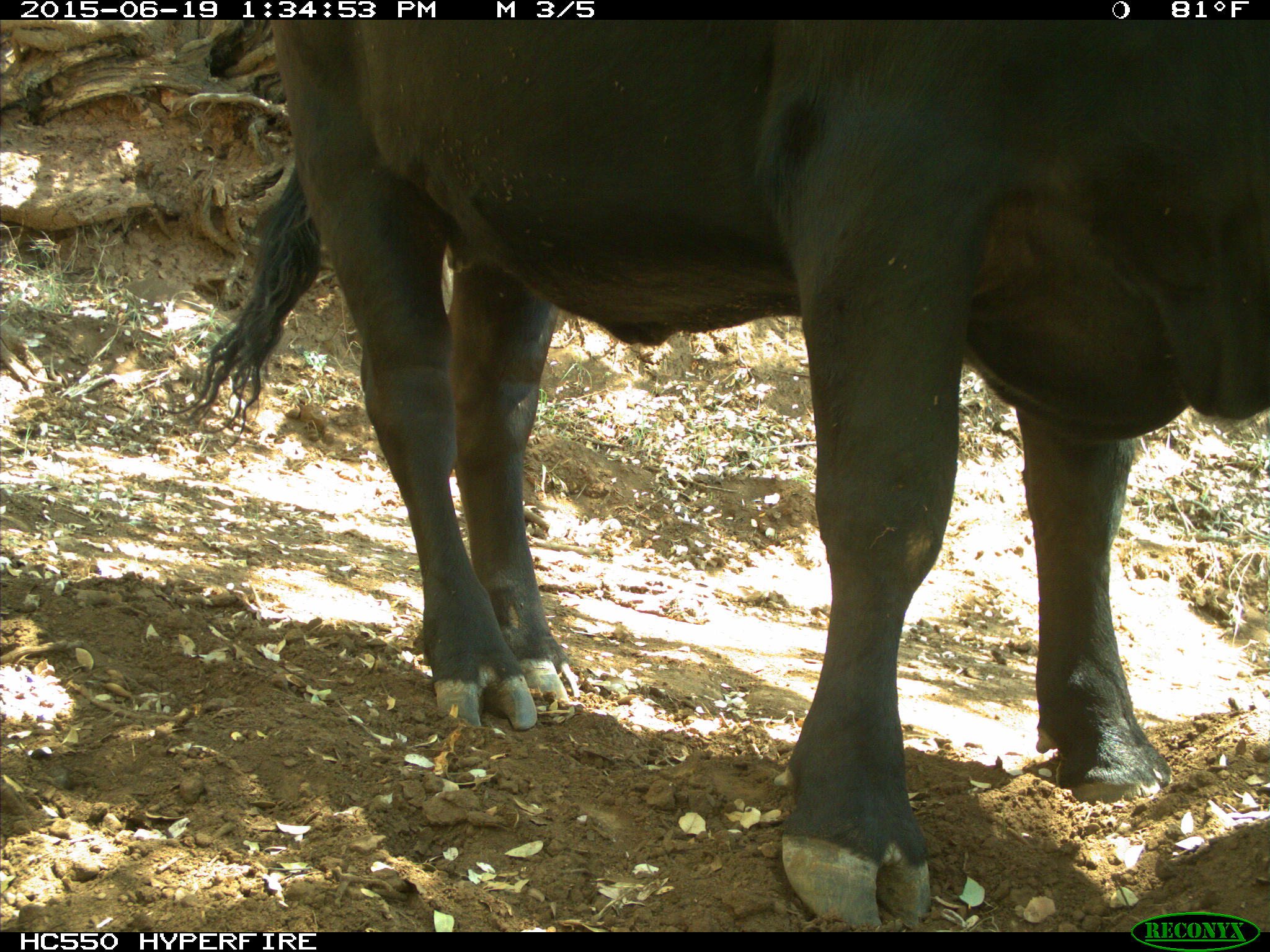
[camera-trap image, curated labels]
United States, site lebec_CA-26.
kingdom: Animalia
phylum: Chordata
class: Mammalia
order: Artiodactyla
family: Bovidae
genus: Bos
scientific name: Bos taurus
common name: domestic cow